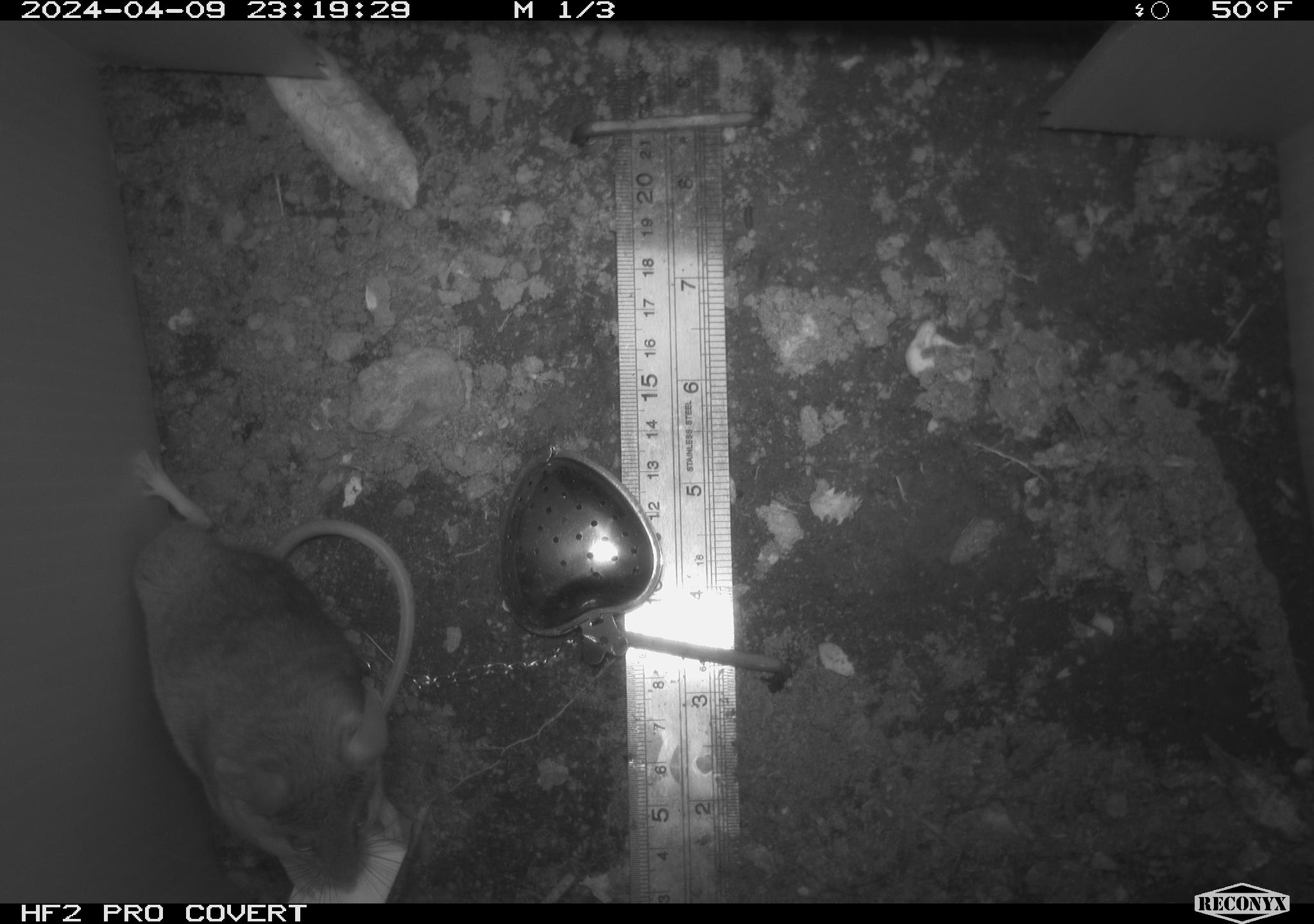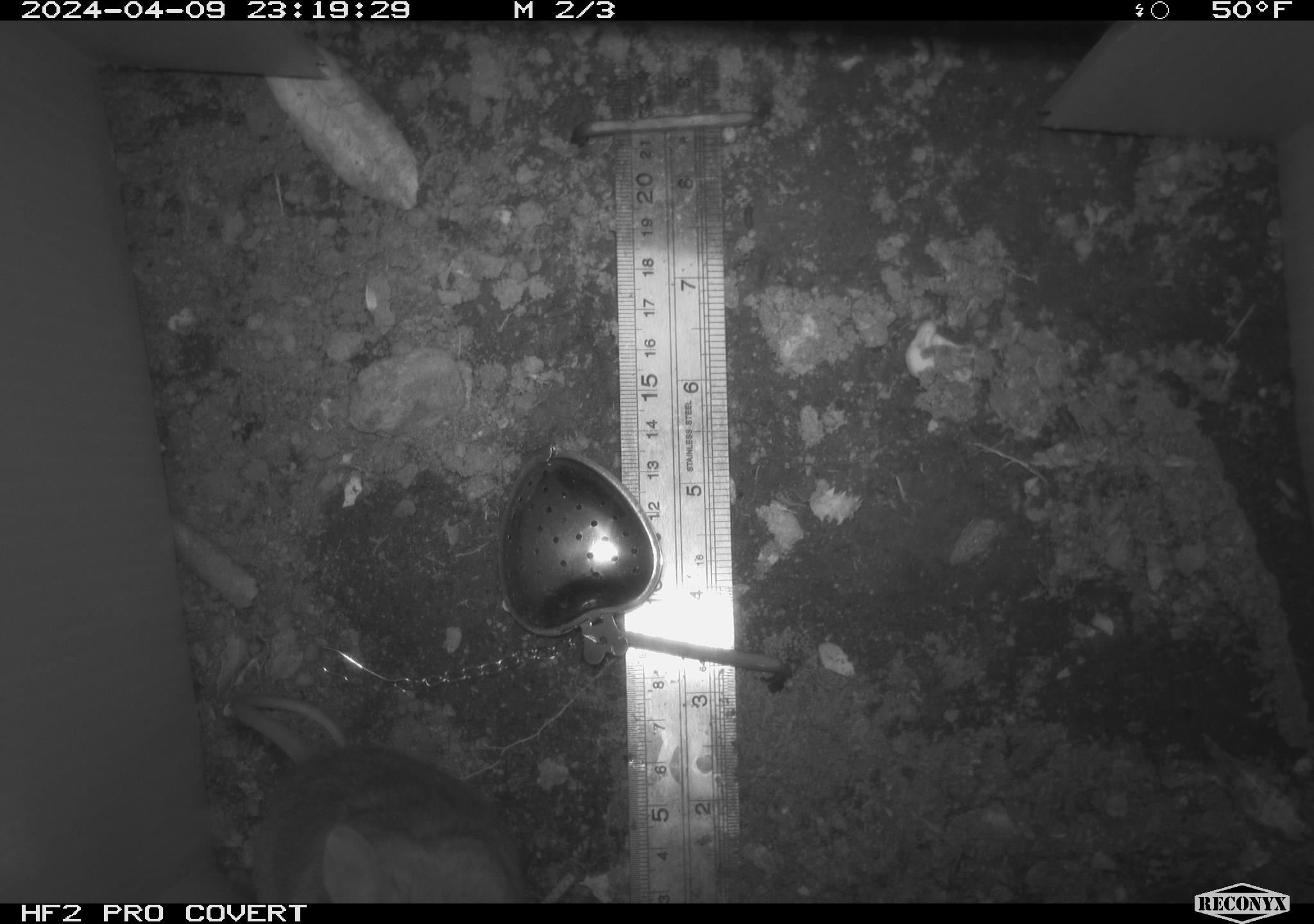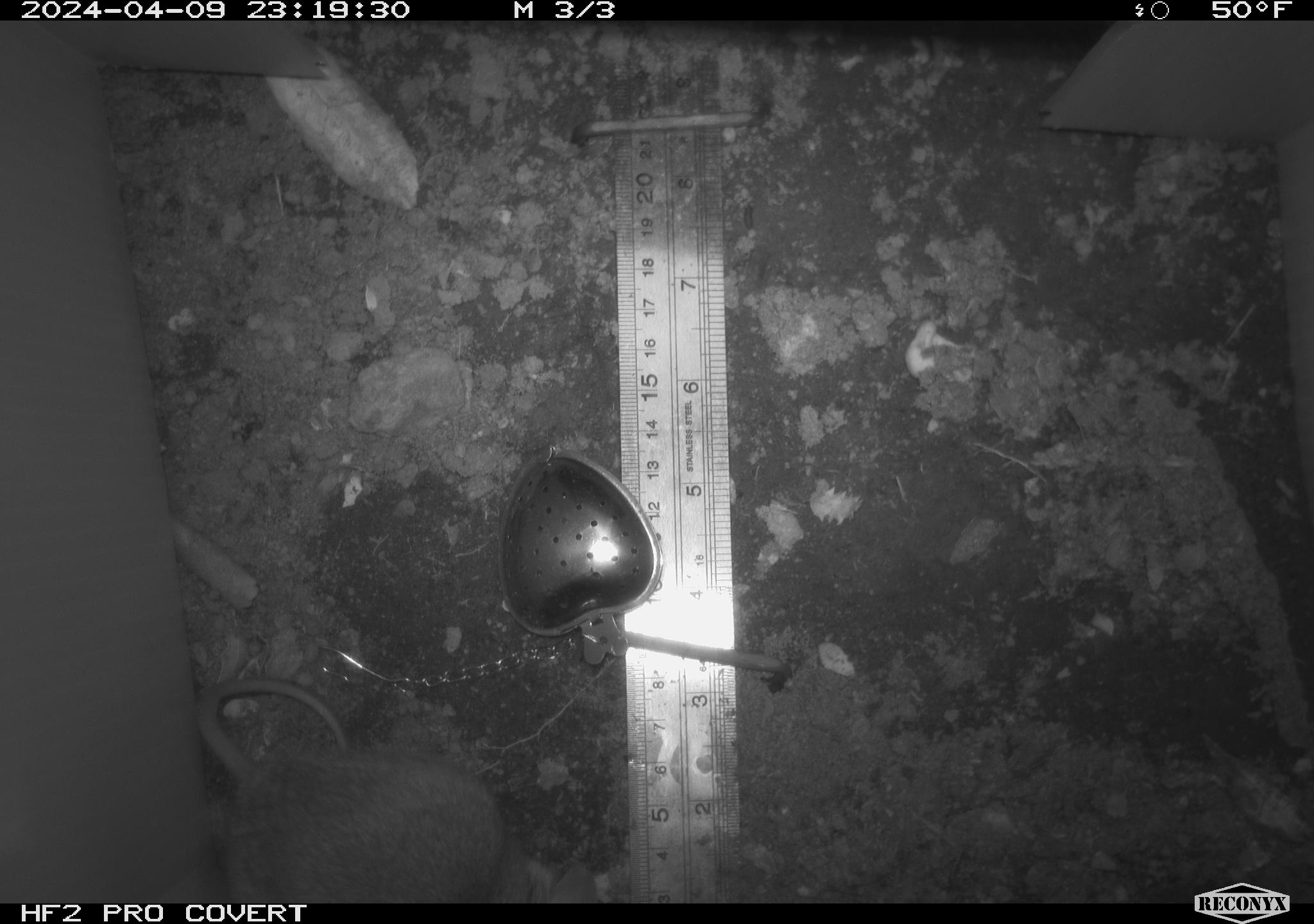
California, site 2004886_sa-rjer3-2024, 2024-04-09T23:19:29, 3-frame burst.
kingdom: Animalia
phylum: Chordata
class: Mammalia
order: Rodentia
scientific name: Rodentia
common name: mouse species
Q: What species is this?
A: Mouse species (Rodentia).